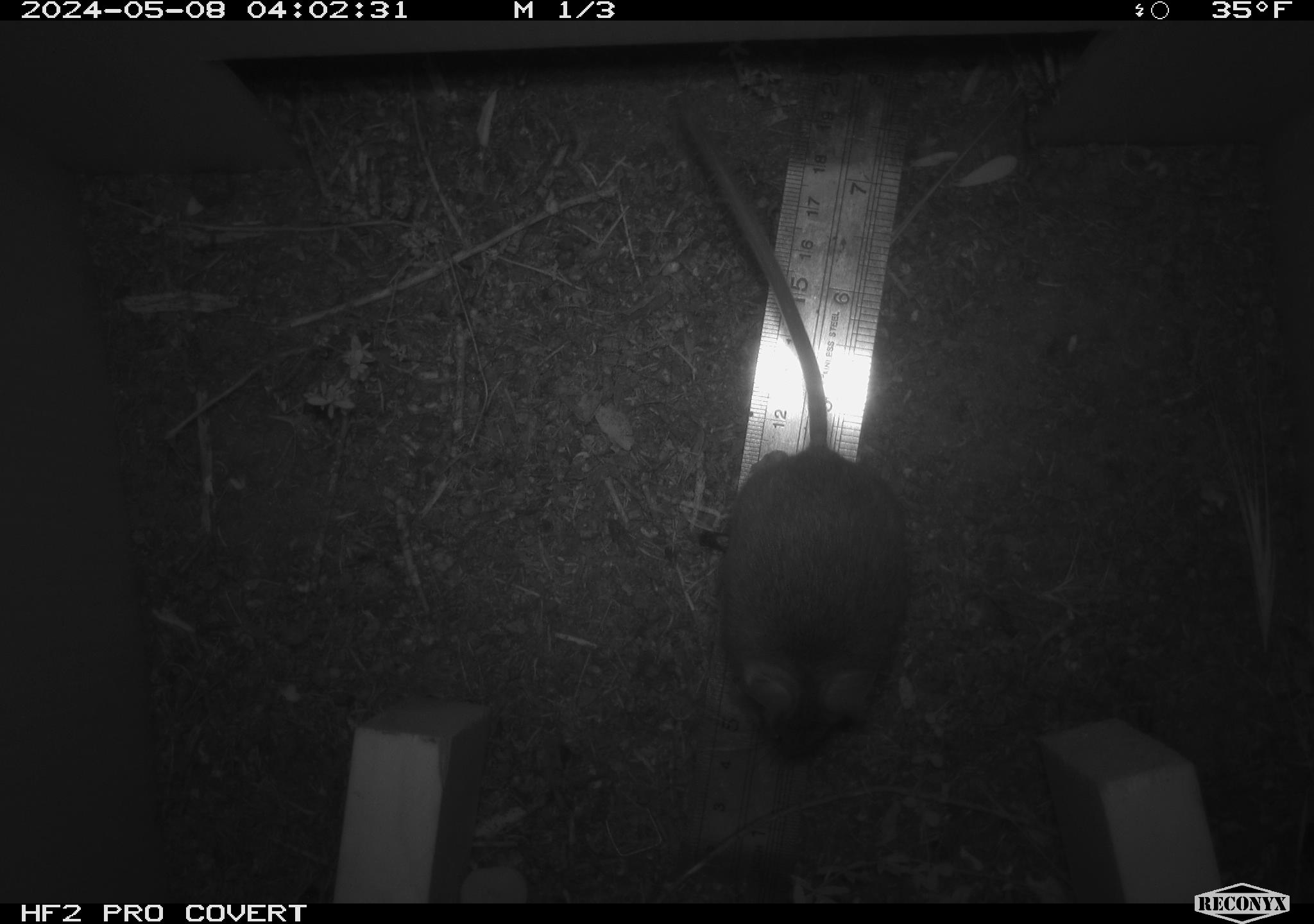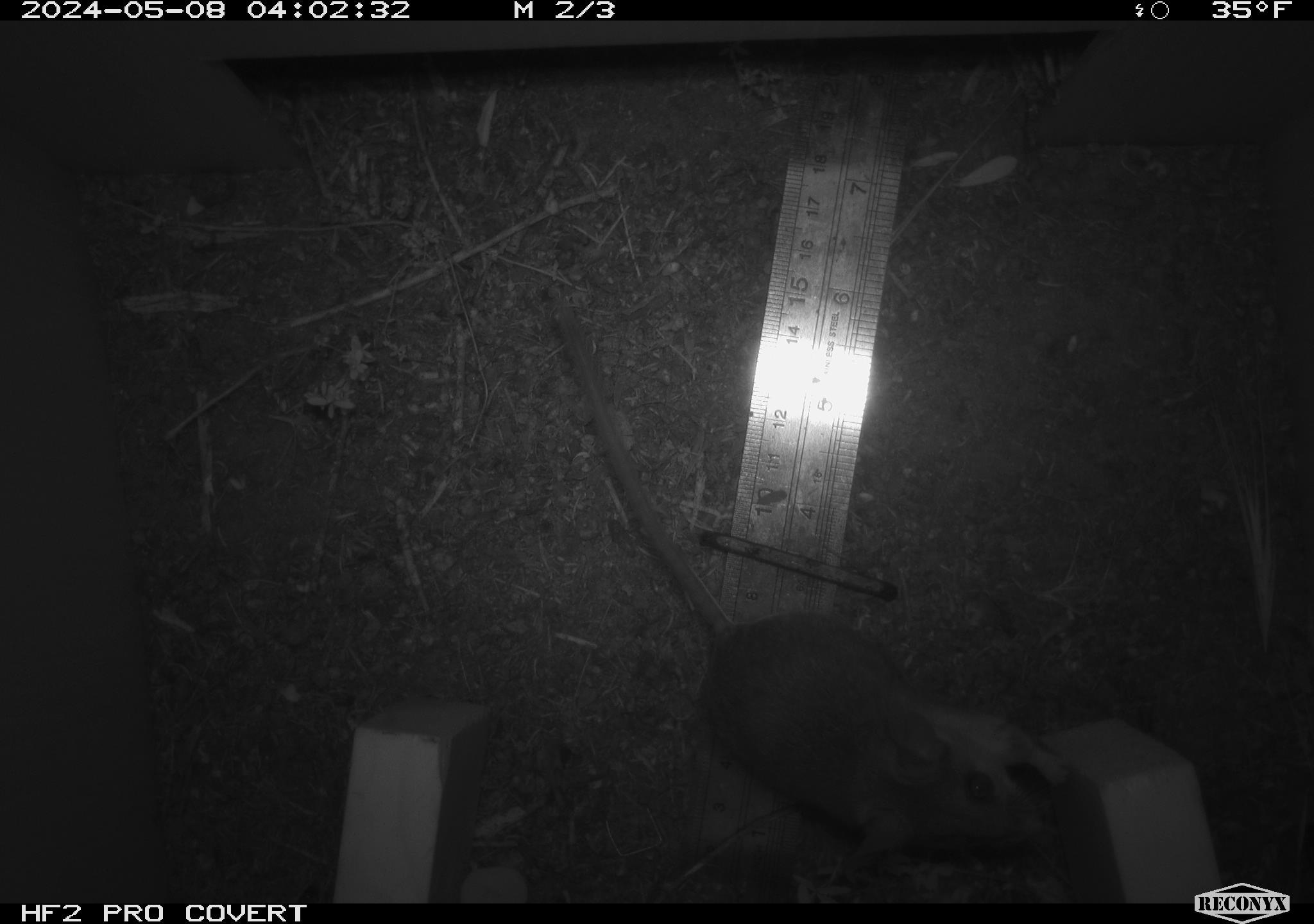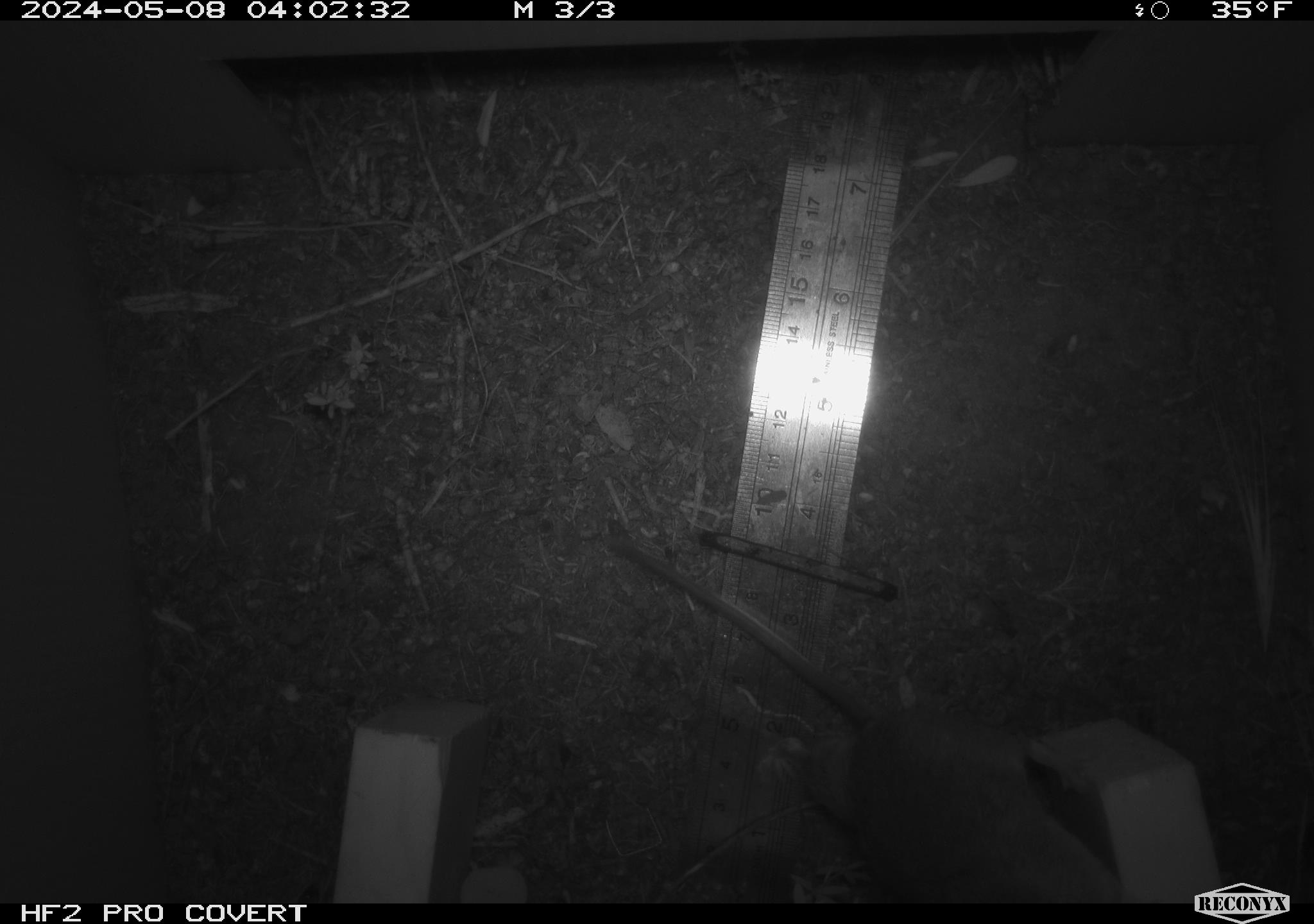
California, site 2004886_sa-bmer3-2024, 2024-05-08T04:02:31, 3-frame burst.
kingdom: Animalia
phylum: Chordata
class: Mammalia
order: Rodentia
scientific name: Rodentia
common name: mouse species